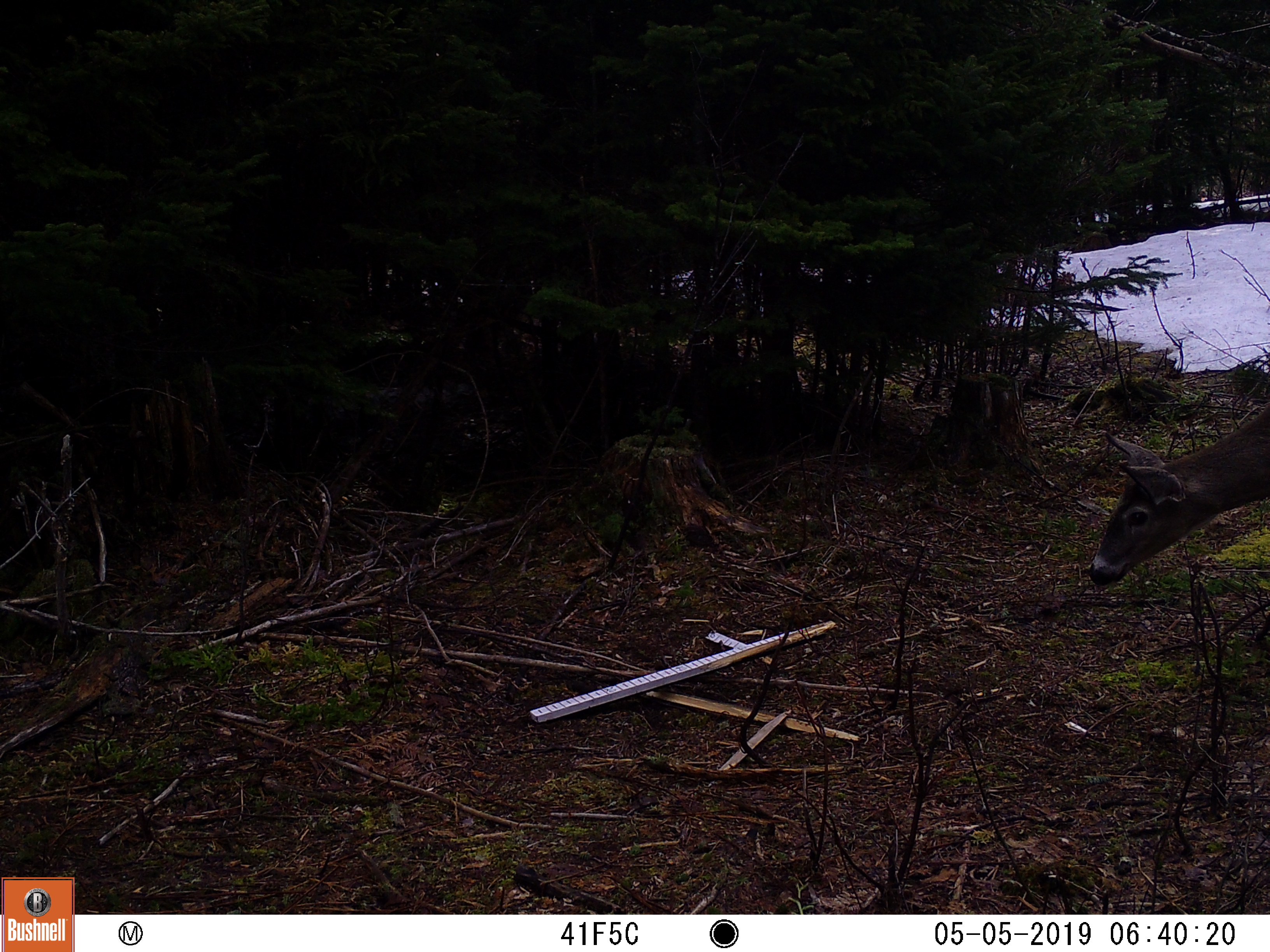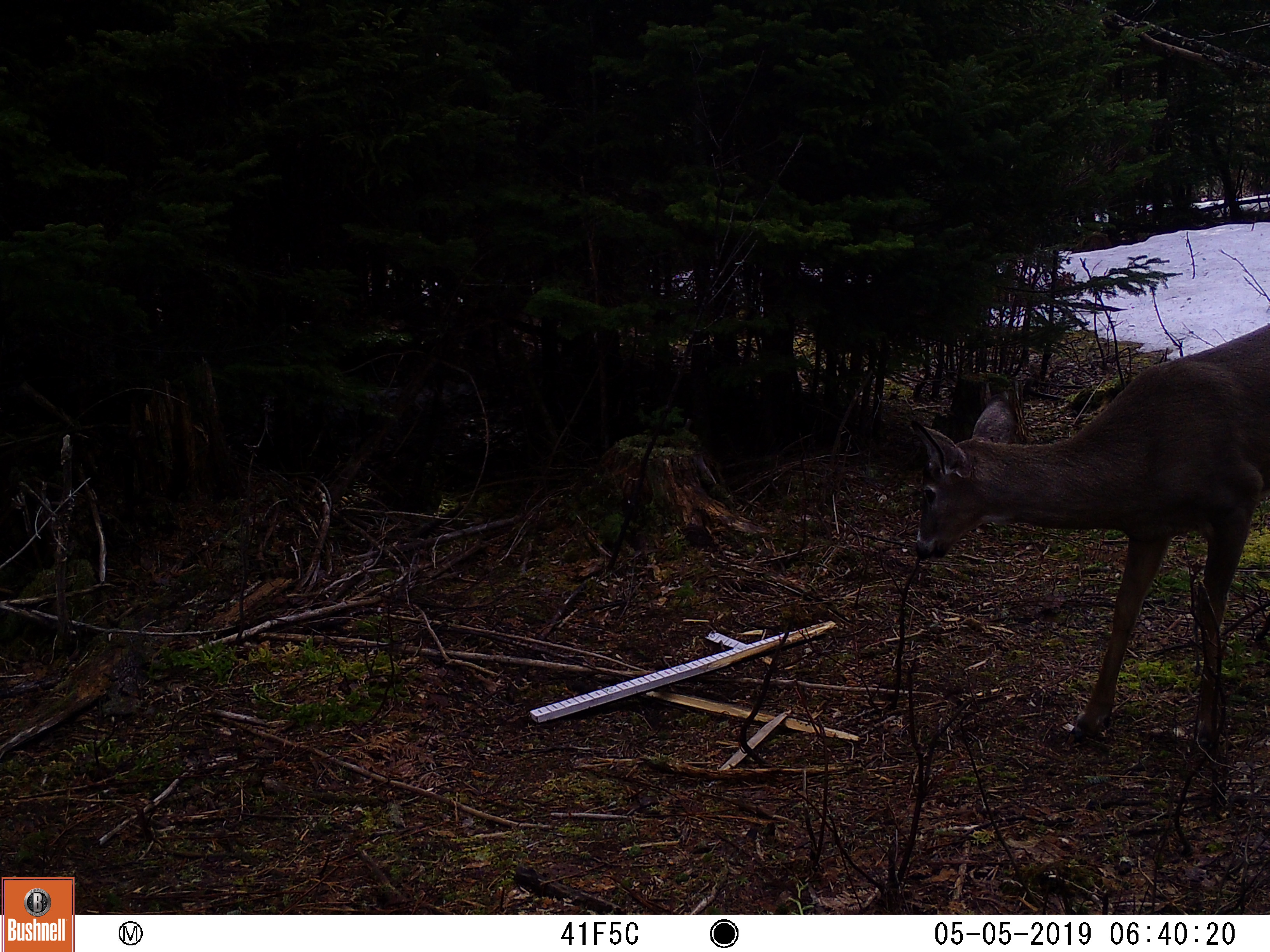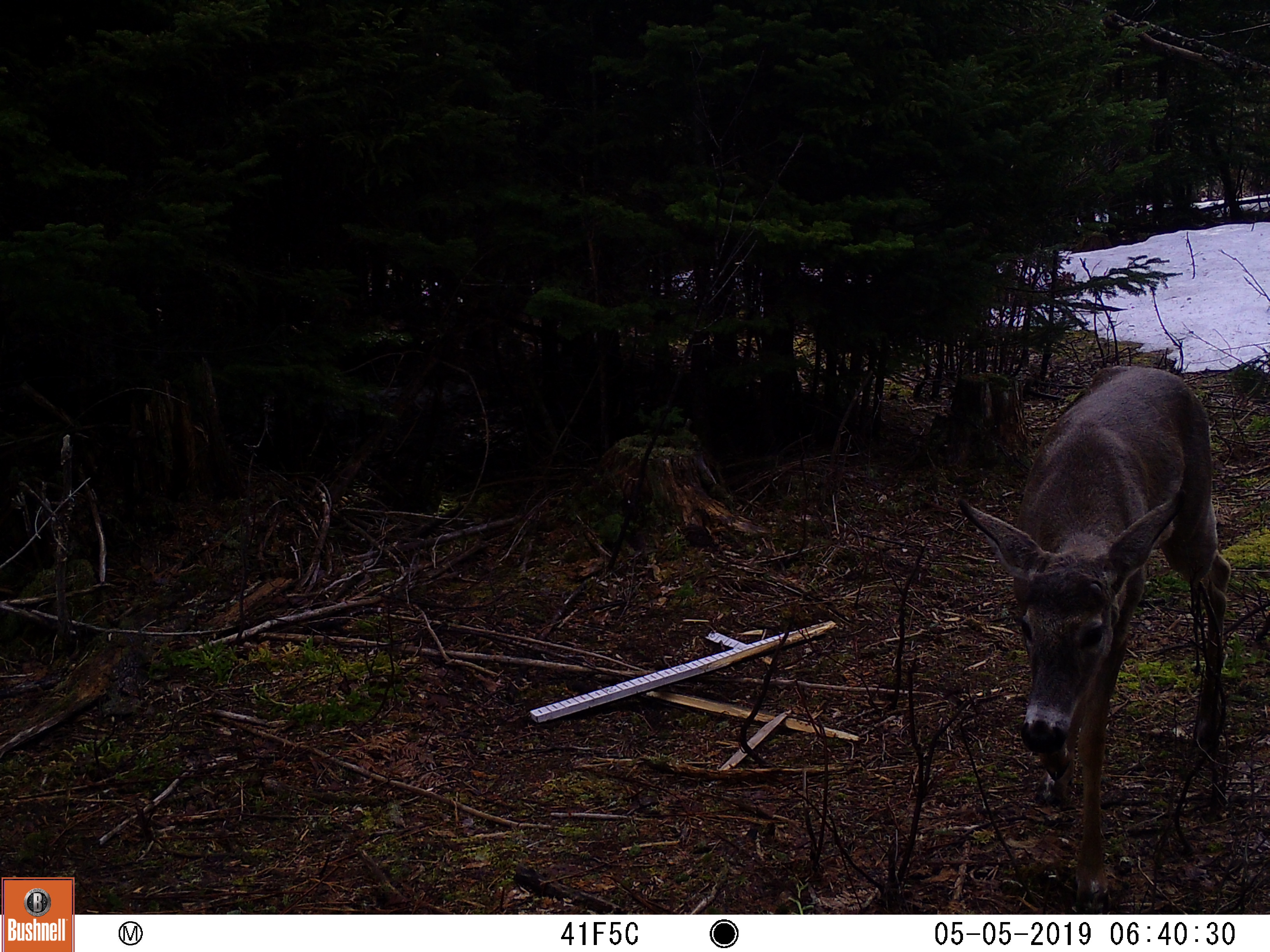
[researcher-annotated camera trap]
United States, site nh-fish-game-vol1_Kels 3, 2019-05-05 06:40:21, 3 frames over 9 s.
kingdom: Animalia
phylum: Chordata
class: Mammalia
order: Artiodactyla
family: Cervidae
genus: Odocoileus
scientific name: Odocoileus virginianus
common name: white-tailed deer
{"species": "white-tailed deer (Odocoileus virginianus)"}